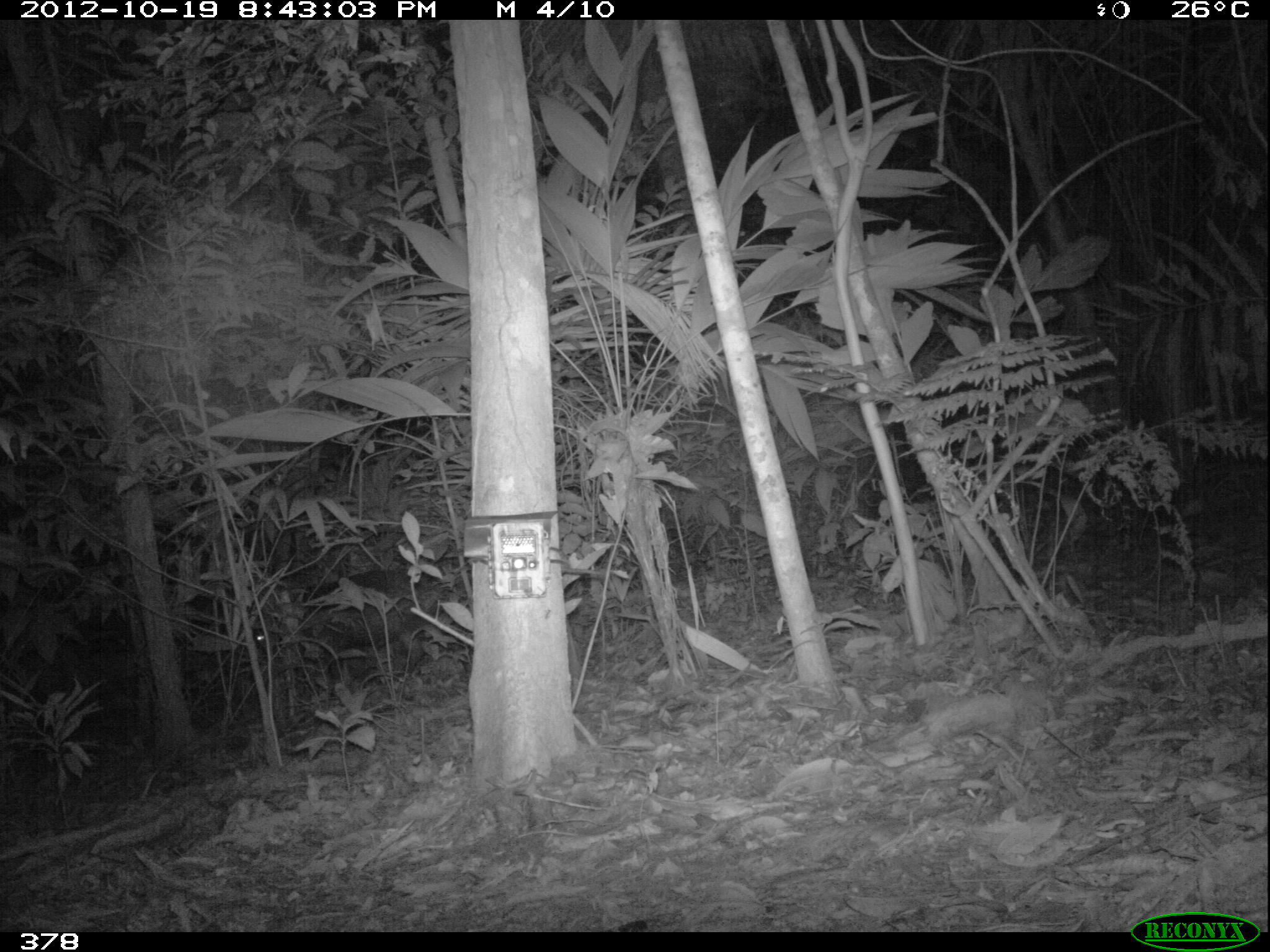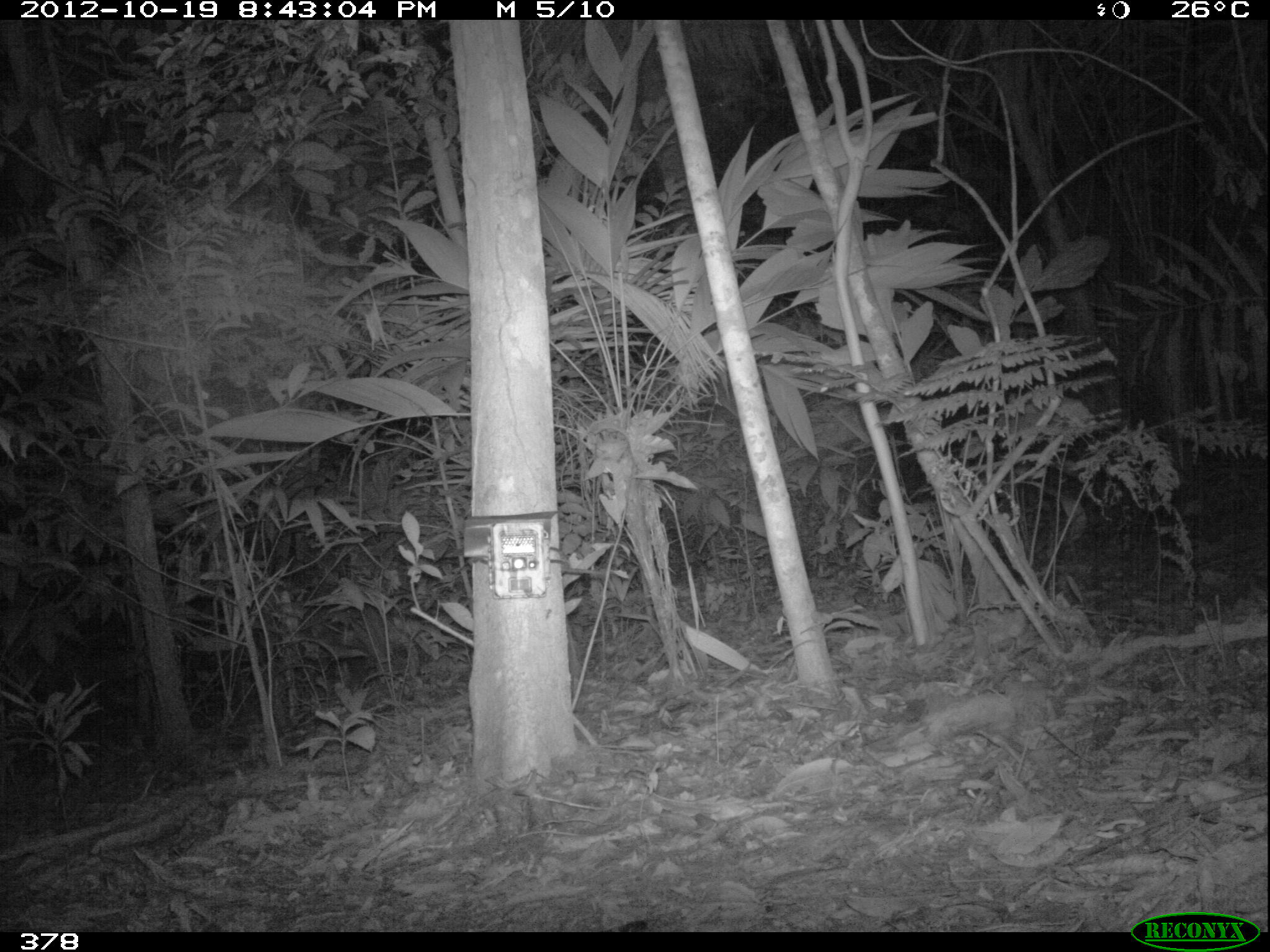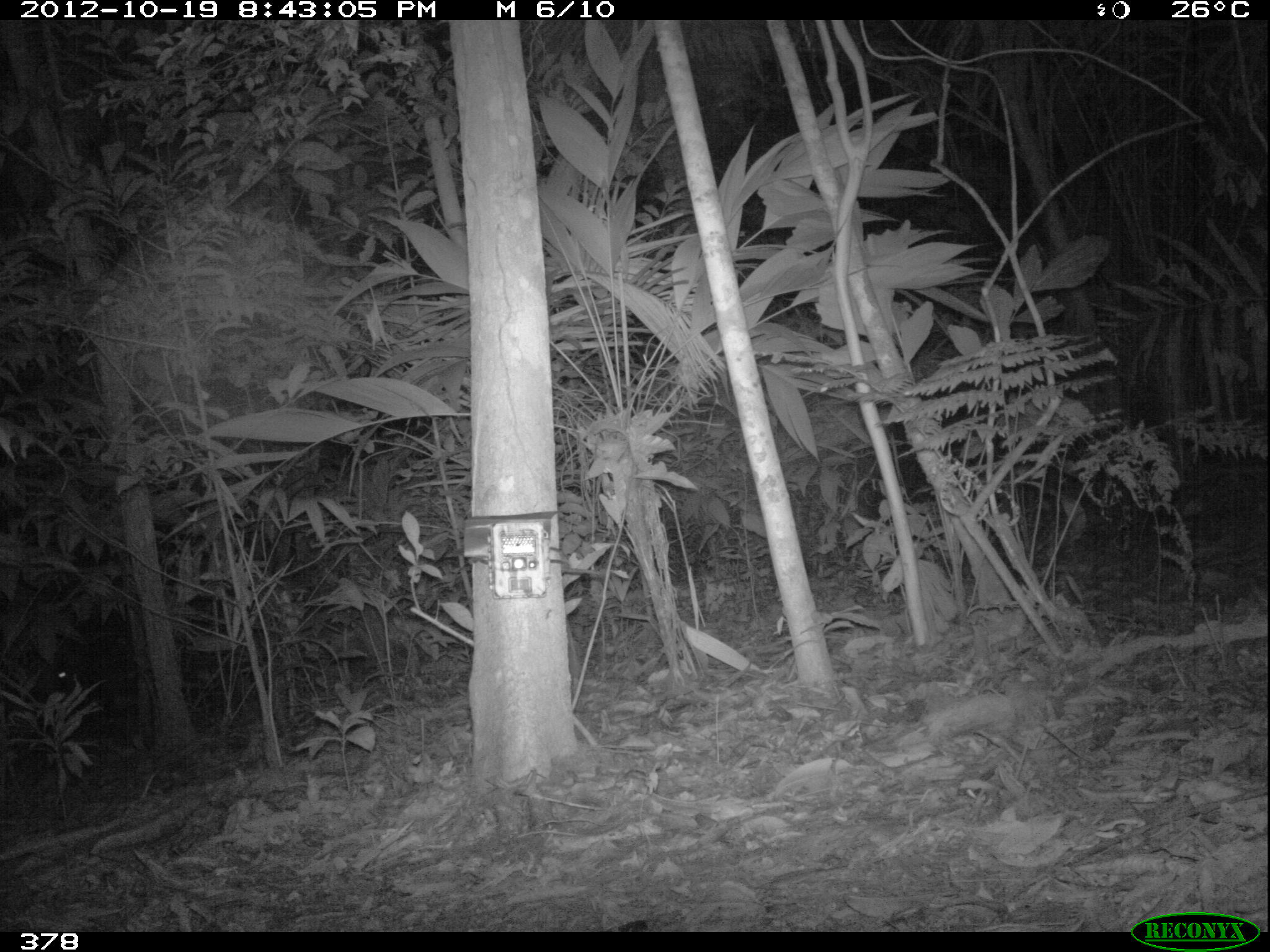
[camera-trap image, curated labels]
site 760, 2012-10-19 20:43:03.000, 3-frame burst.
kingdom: Animalia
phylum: Chordata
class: Mammalia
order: Artiodactyla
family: Tayassuidae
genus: Tayassu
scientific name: Tayassu pecari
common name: white-lipped peccary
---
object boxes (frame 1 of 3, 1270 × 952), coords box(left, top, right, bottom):
tayassu pecari: box(250, 567, 457, 683)